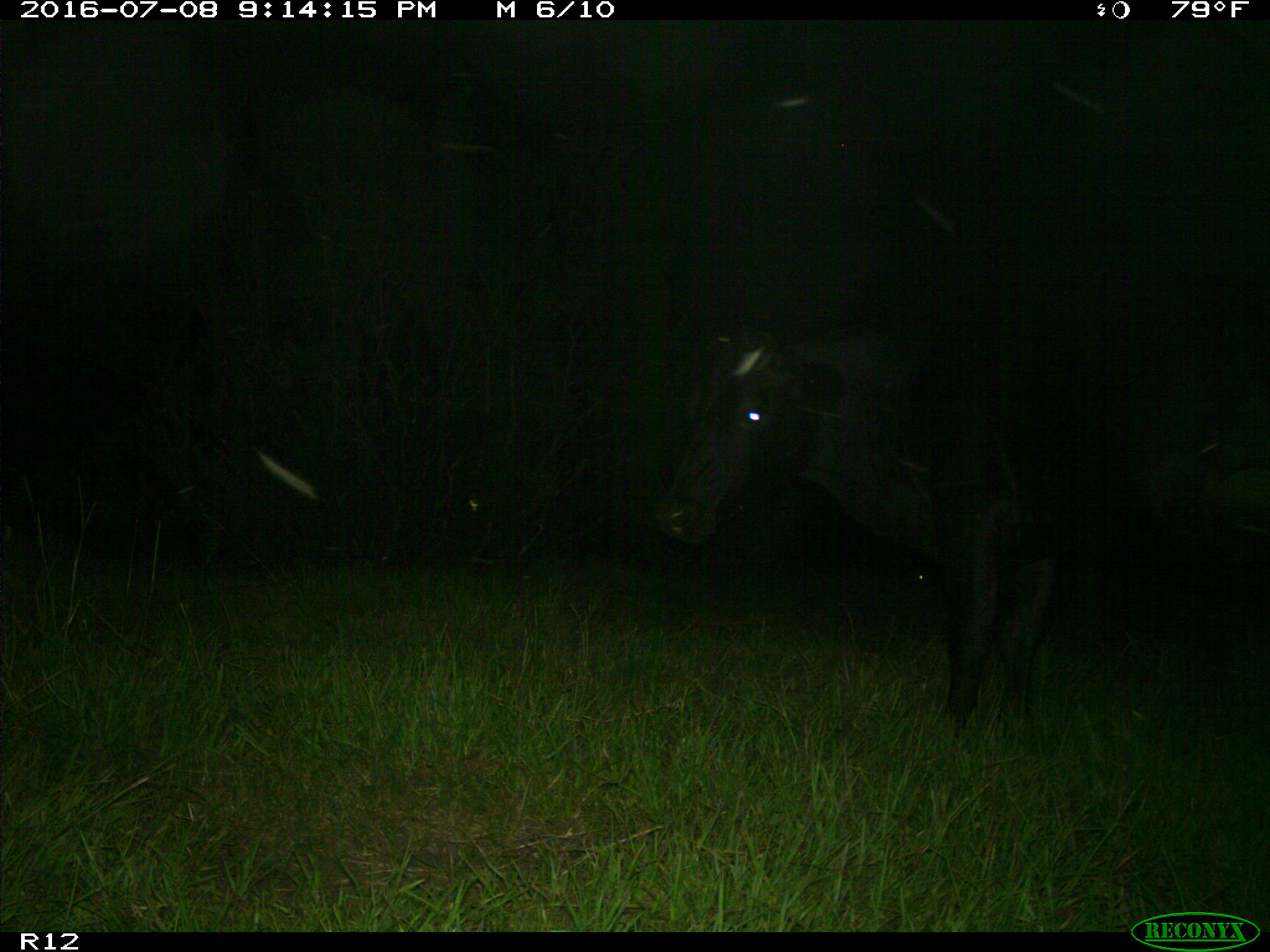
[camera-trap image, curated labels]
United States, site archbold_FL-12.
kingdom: Animalia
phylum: Chordata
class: Mammalia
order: Artiodactyla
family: Bovidae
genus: Bos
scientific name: Bos taurus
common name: domestic cow